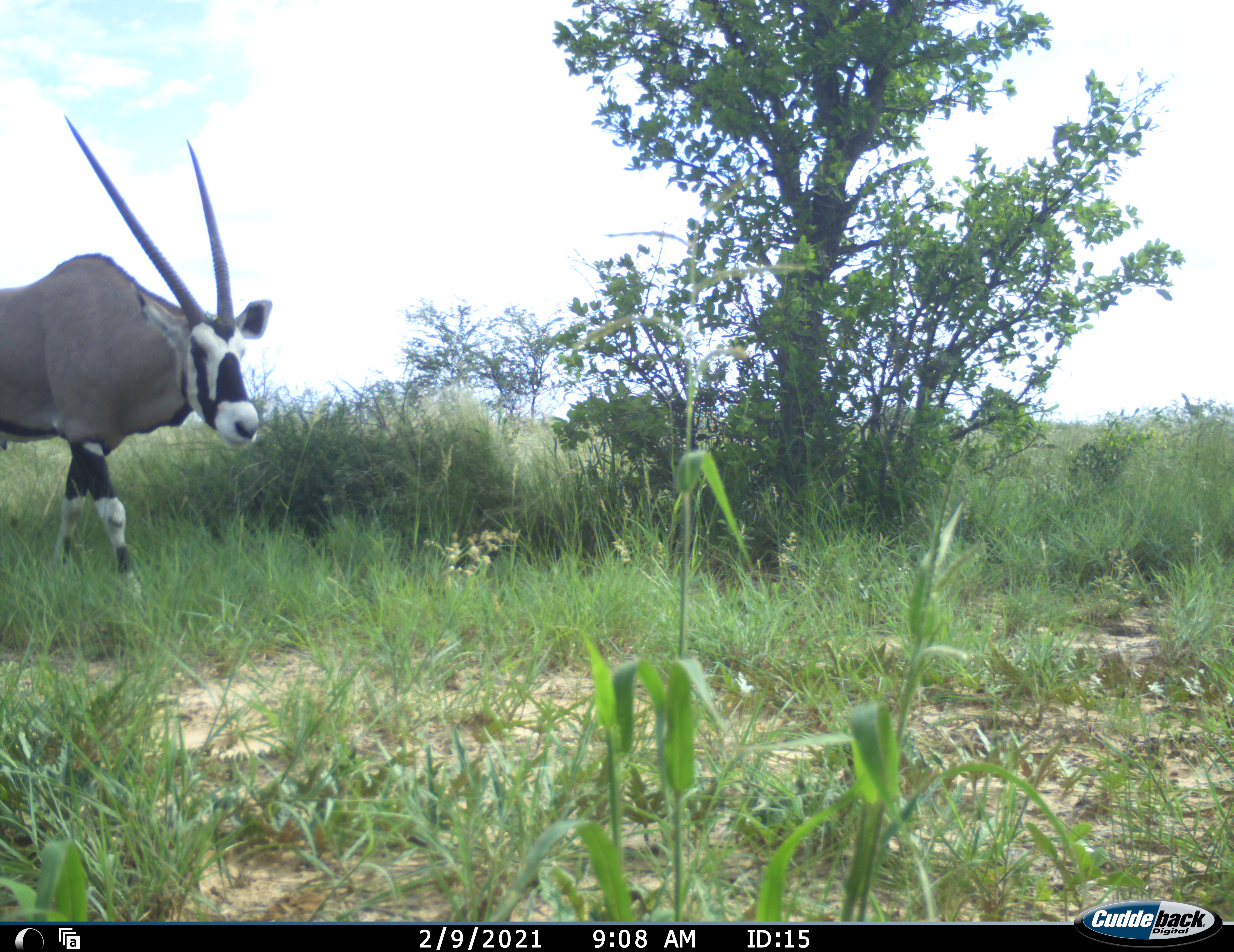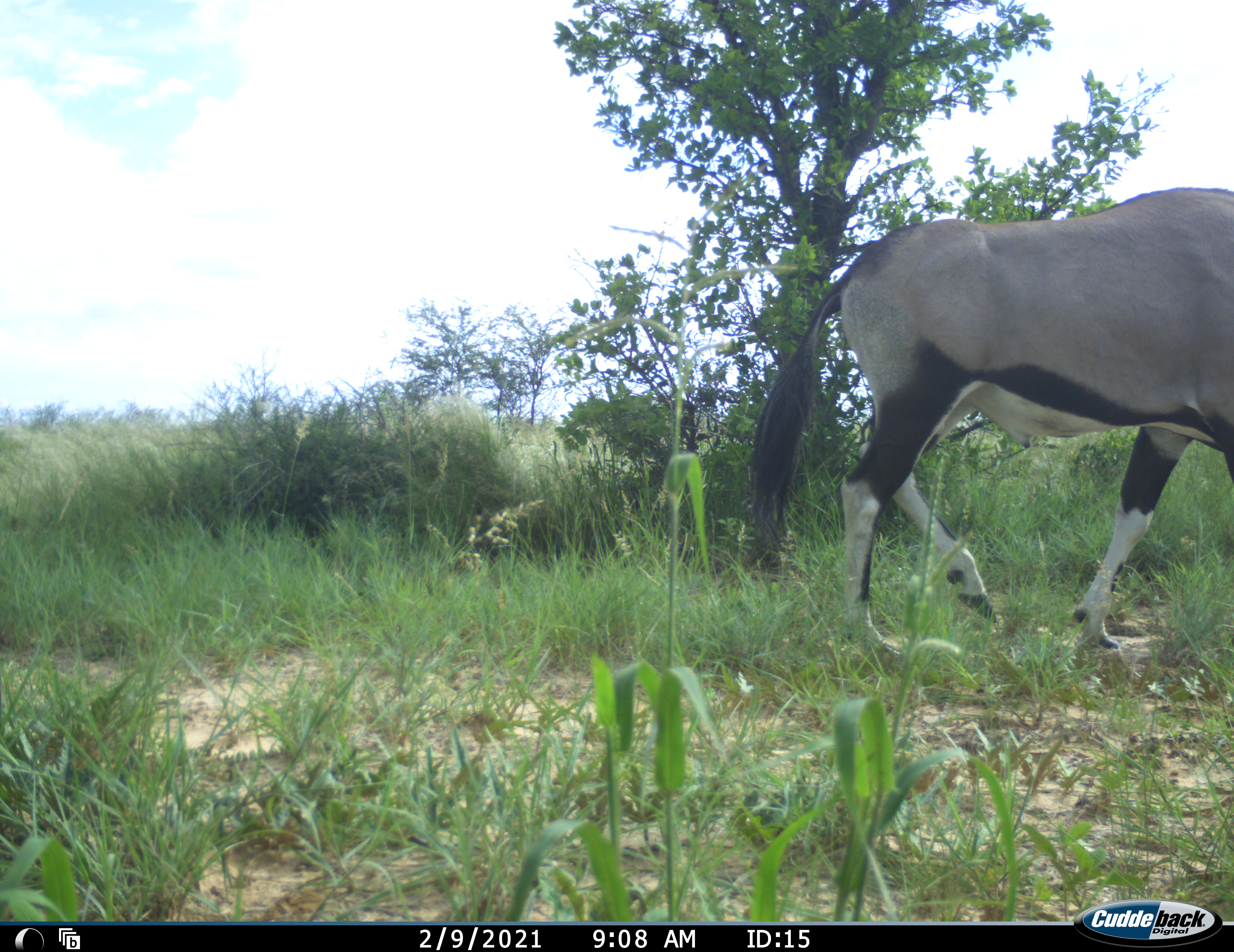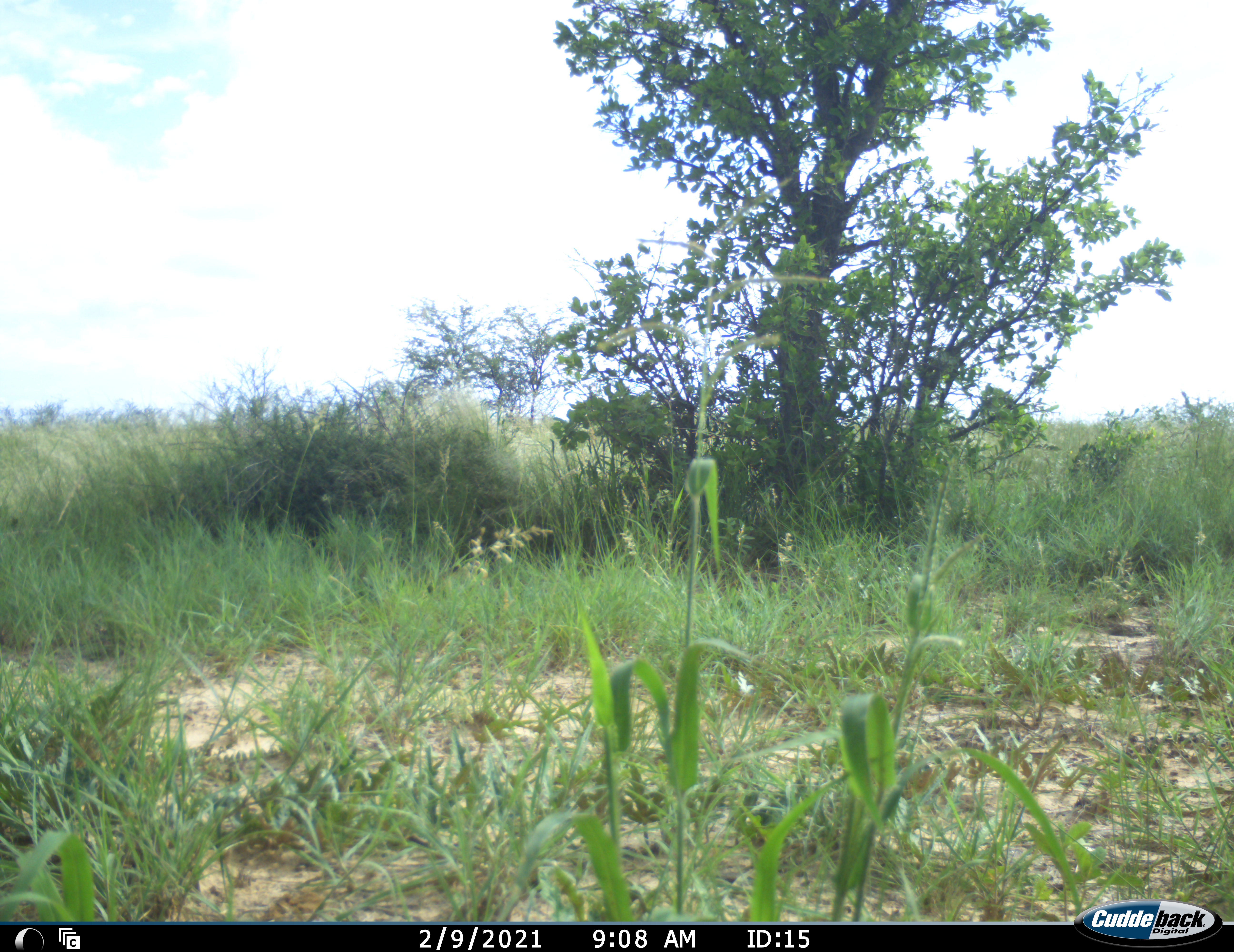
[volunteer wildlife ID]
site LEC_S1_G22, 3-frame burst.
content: unidentified animal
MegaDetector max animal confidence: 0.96